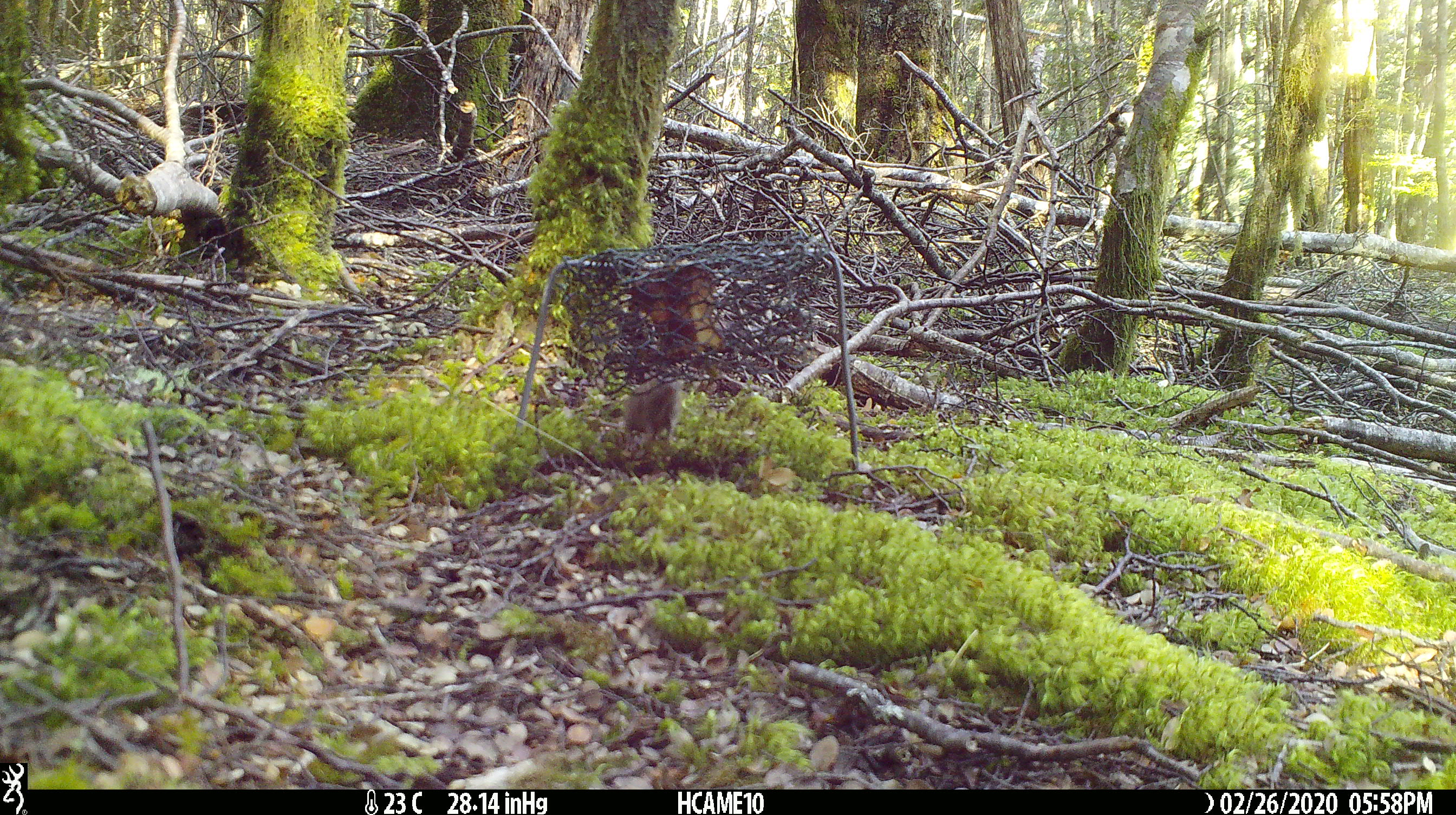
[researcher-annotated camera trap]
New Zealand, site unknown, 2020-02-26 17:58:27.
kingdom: Animalia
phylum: Chordata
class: Mammalia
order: Rodentia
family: Muridae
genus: Mus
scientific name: Mus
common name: mouse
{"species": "mouse (Mus)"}